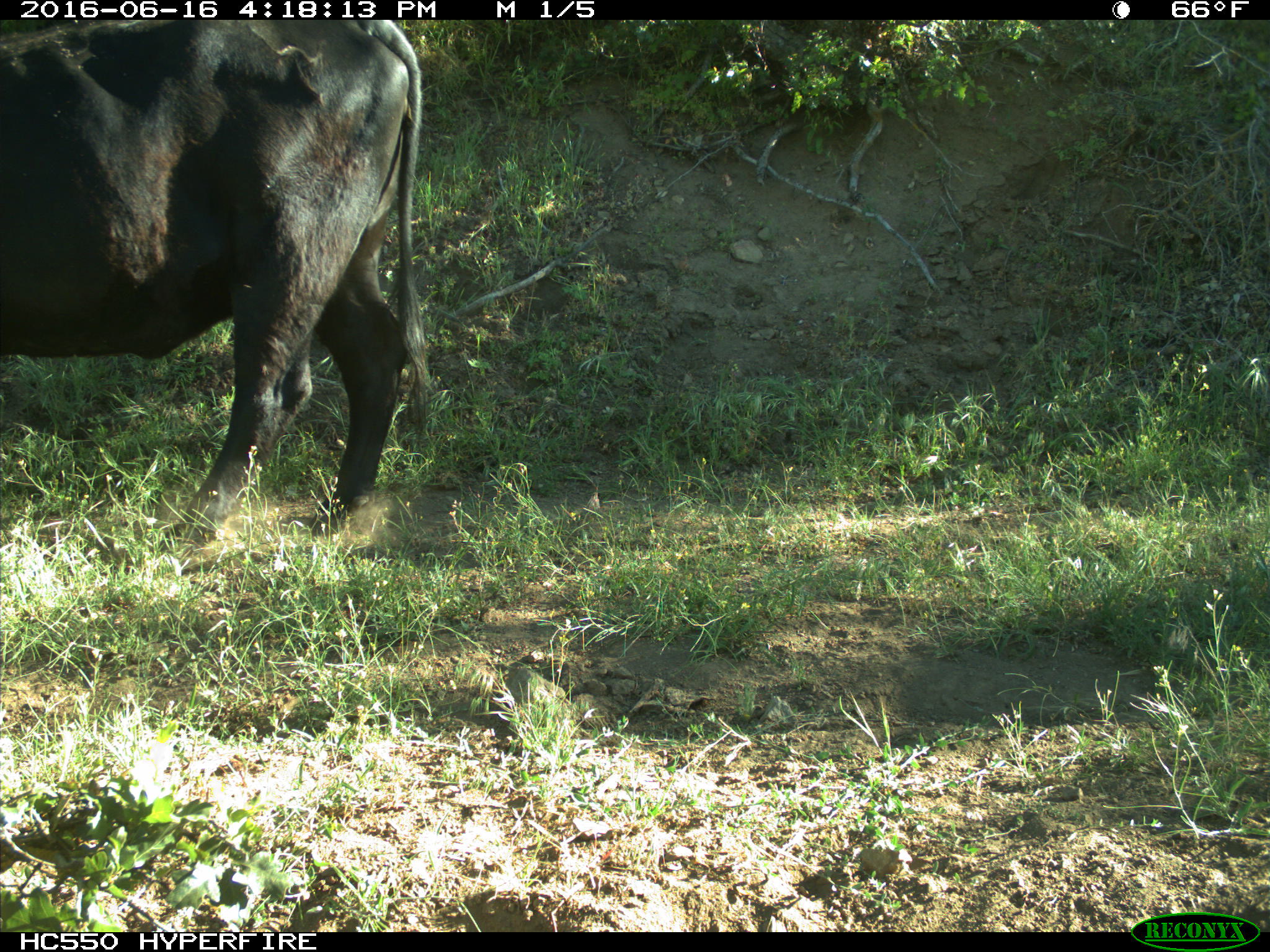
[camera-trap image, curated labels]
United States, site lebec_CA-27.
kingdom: Animalia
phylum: Chordata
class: Mammalia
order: Artiodactyla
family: Bovidae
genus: Bos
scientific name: Bos taurus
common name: domestic cow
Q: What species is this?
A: Bos taurus (domestic cow).